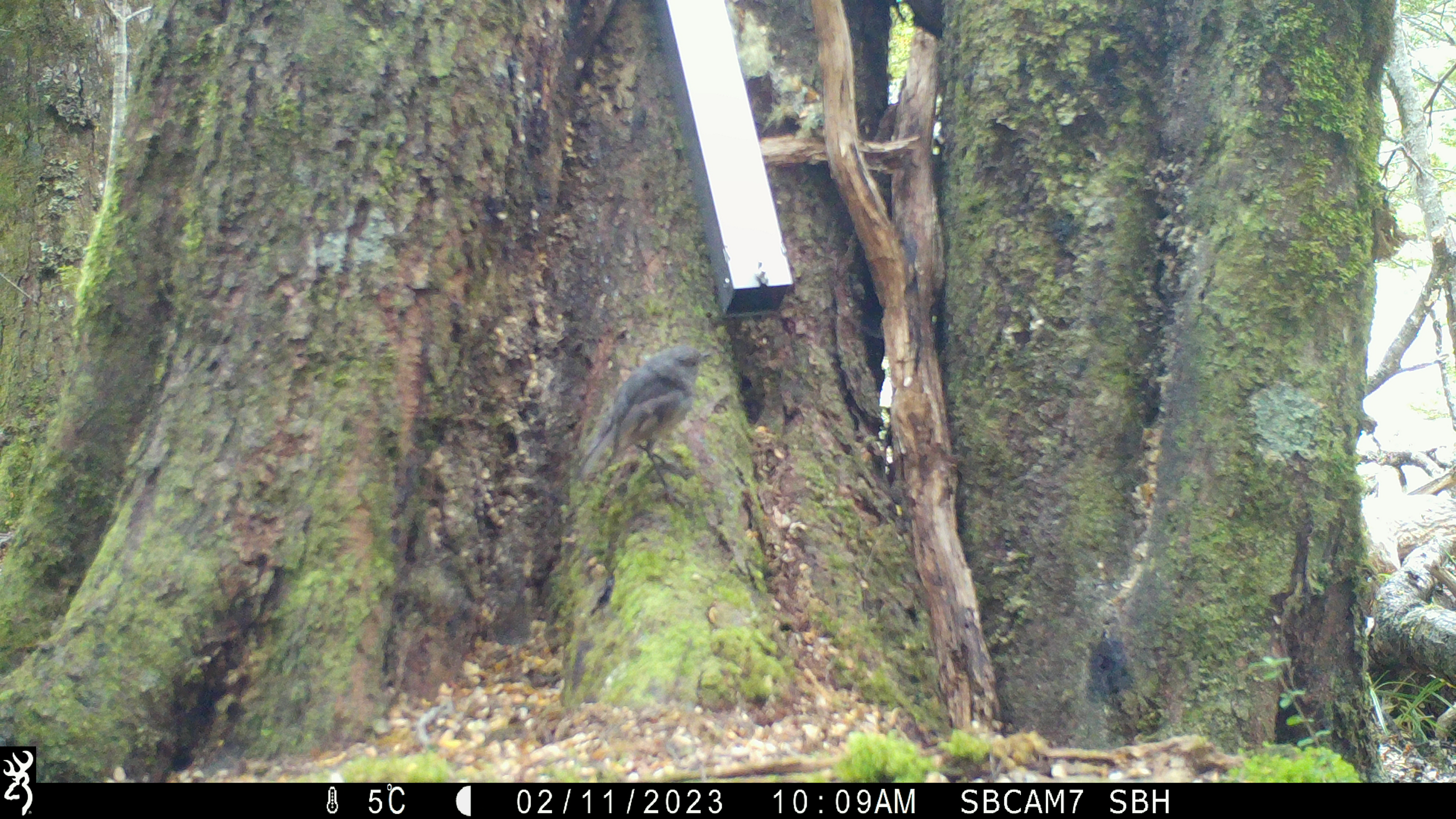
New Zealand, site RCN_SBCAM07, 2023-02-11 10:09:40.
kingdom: Animalia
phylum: Chordata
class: Aves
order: Passeriformes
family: Petroicidae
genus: Petroica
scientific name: Petroica australis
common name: new zealand robin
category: robin